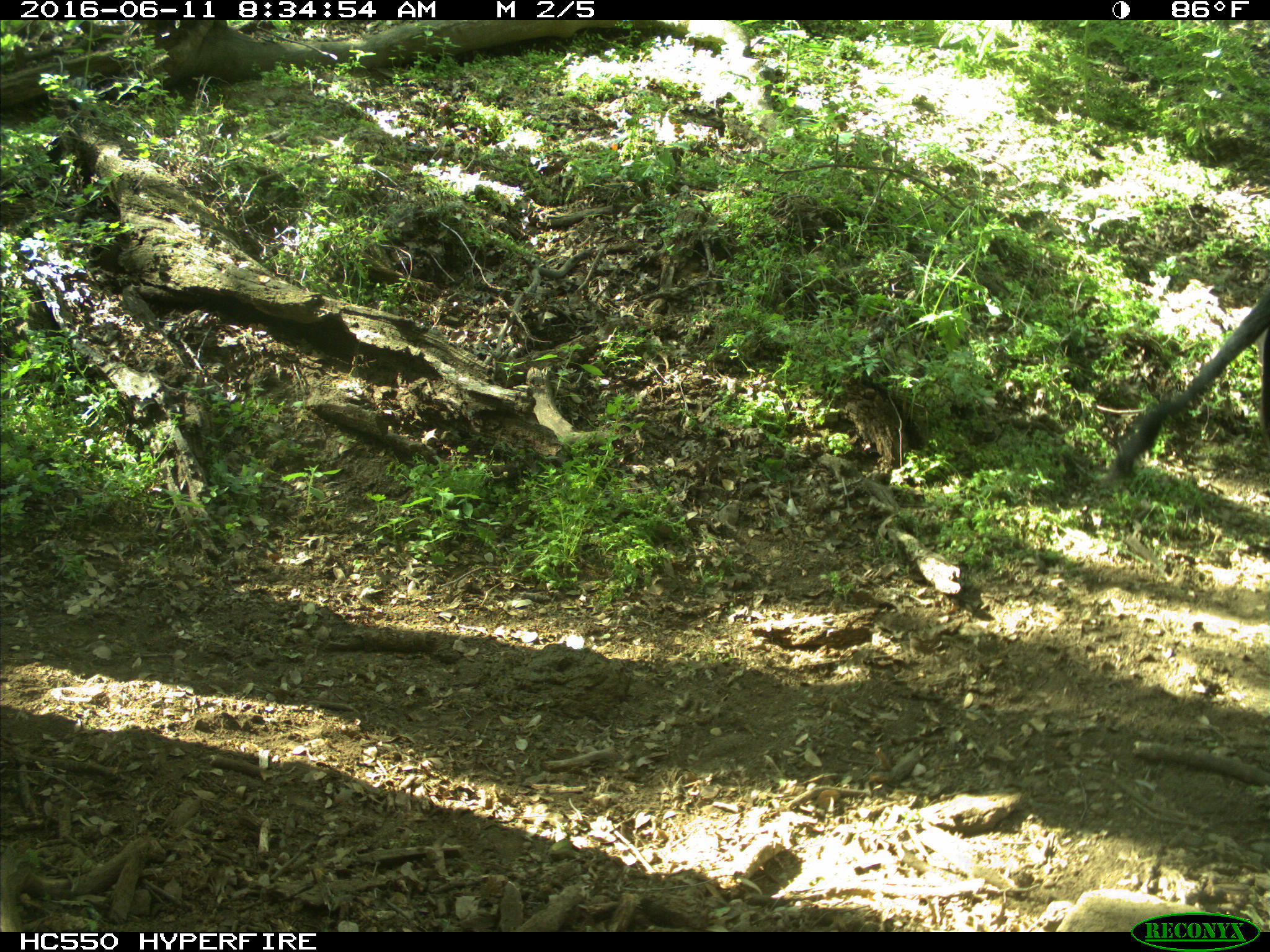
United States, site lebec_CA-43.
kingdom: Animalia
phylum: Chordata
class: Mammalia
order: Artiodactyla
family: Bovidae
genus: Bos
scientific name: Bos taurus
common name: domestic cow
Bos taurus (domestic cow).